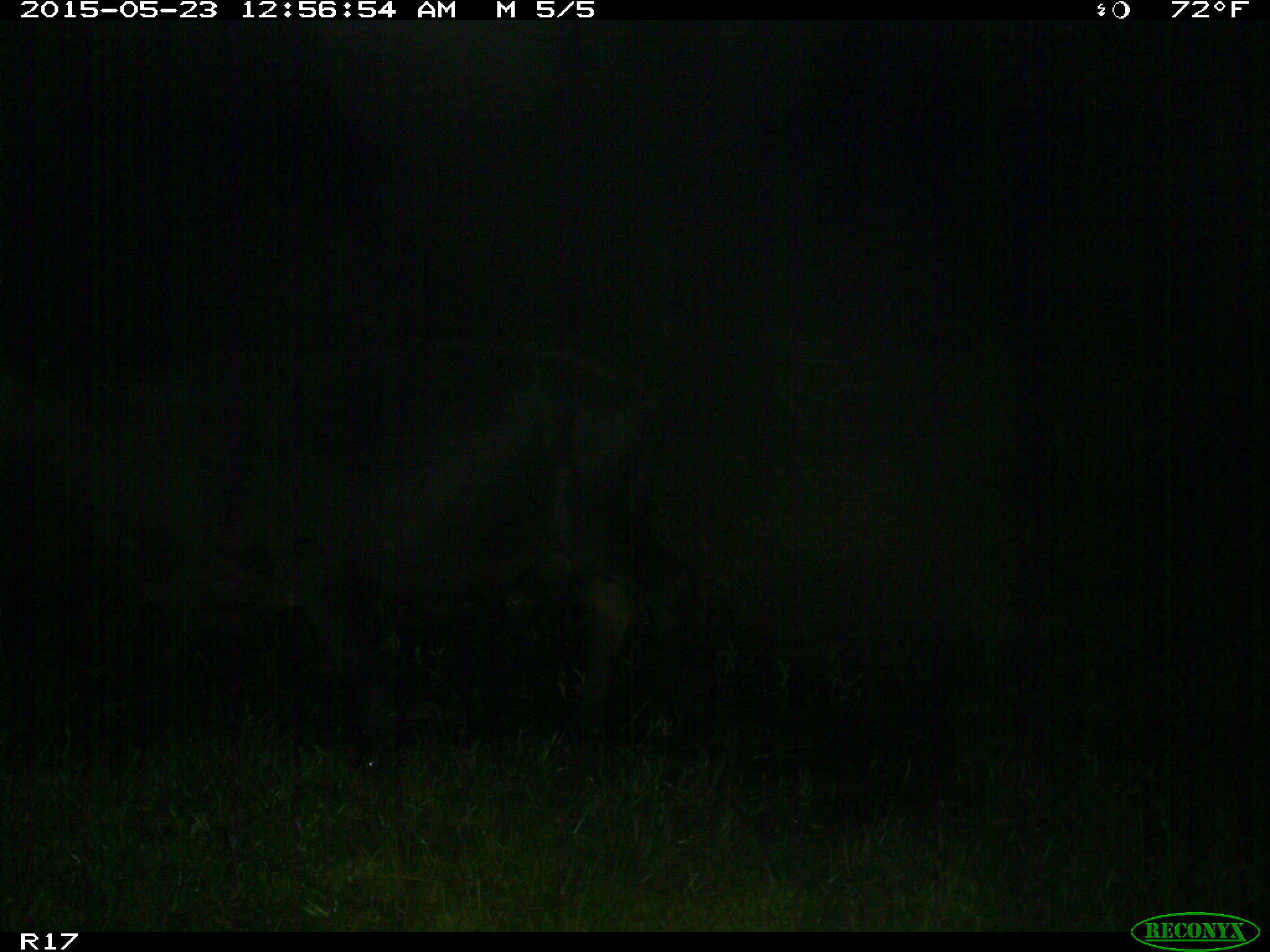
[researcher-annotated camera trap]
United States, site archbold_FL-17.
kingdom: Animalia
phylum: Chordata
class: Mammalia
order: Artiodactyla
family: Bovidae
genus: Bos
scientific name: Bos taurus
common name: domestic cow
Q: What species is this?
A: Bos taurus (domestic cow).